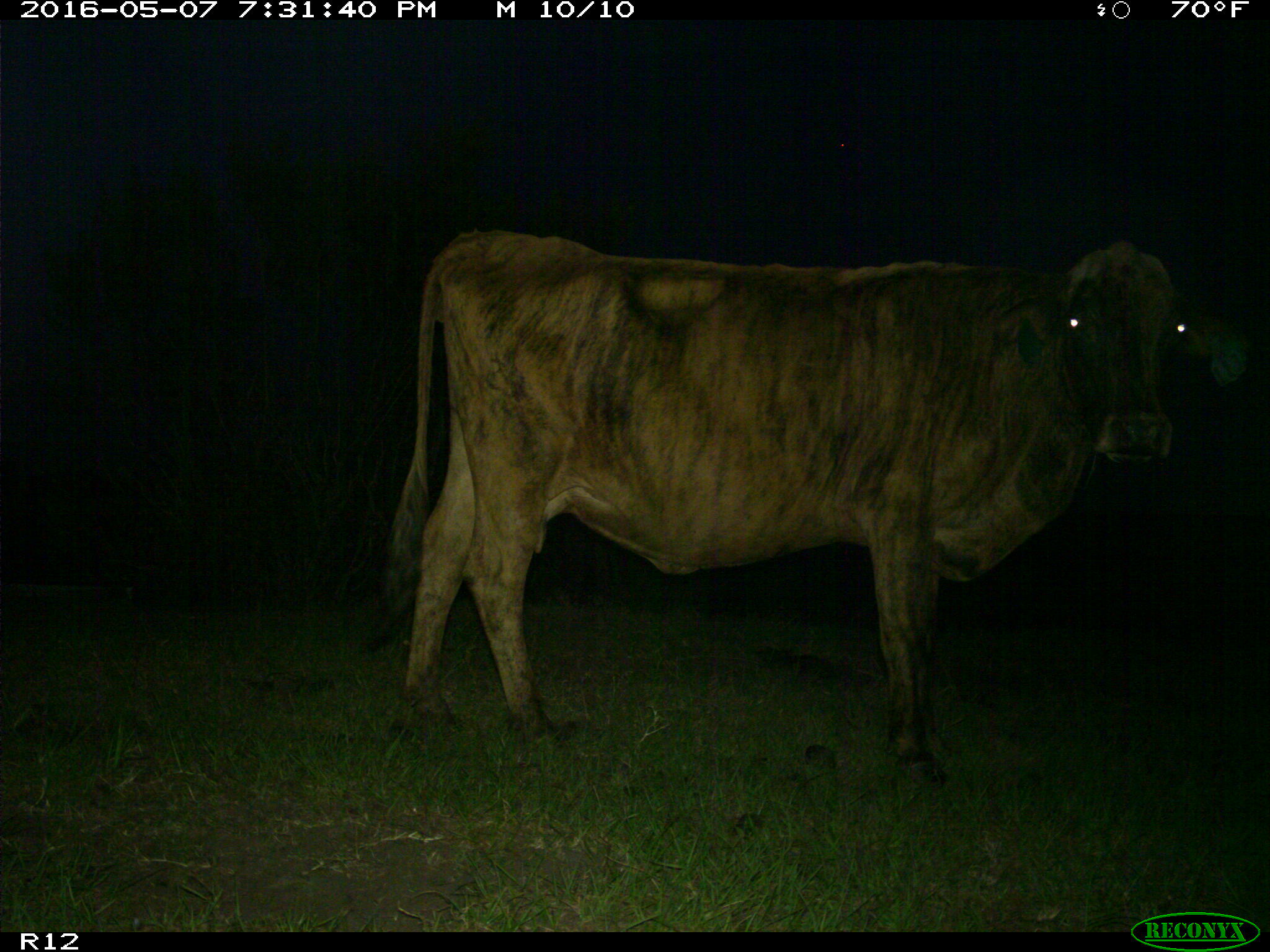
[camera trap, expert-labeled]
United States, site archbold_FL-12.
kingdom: Animalia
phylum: Chordata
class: Mammalia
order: Artiodactyla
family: Bovidae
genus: Bos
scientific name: Bos taurus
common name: domestic cow